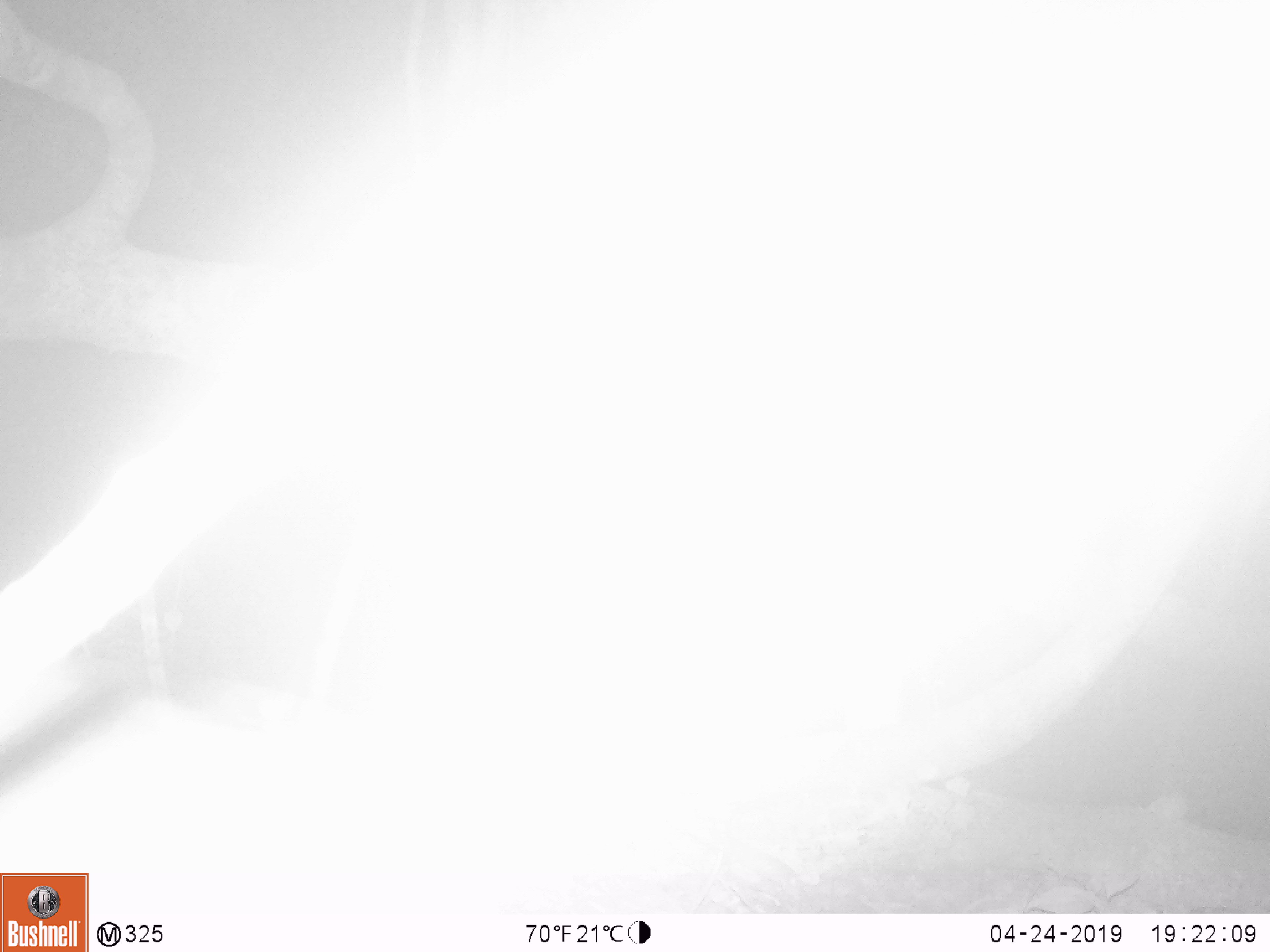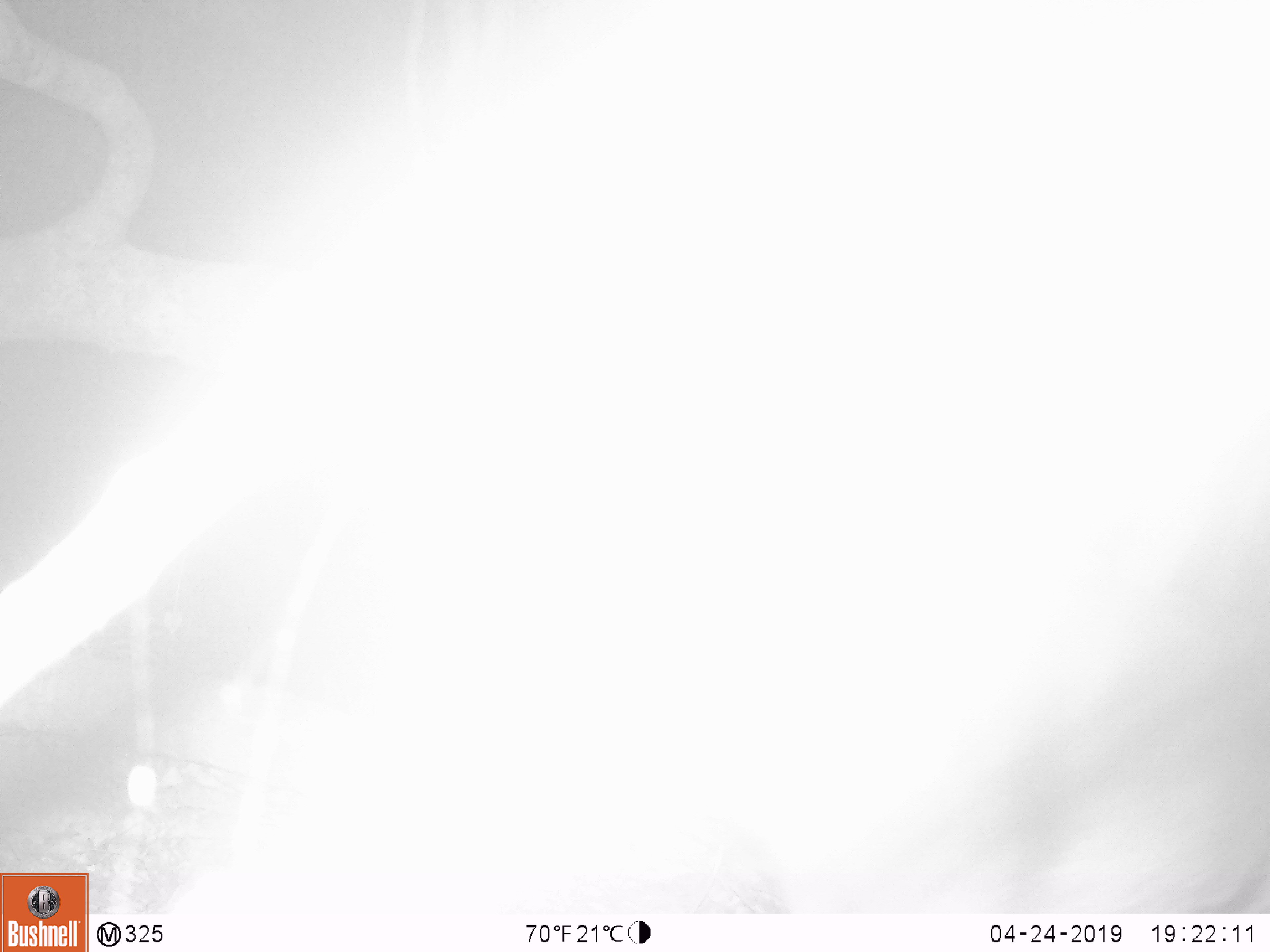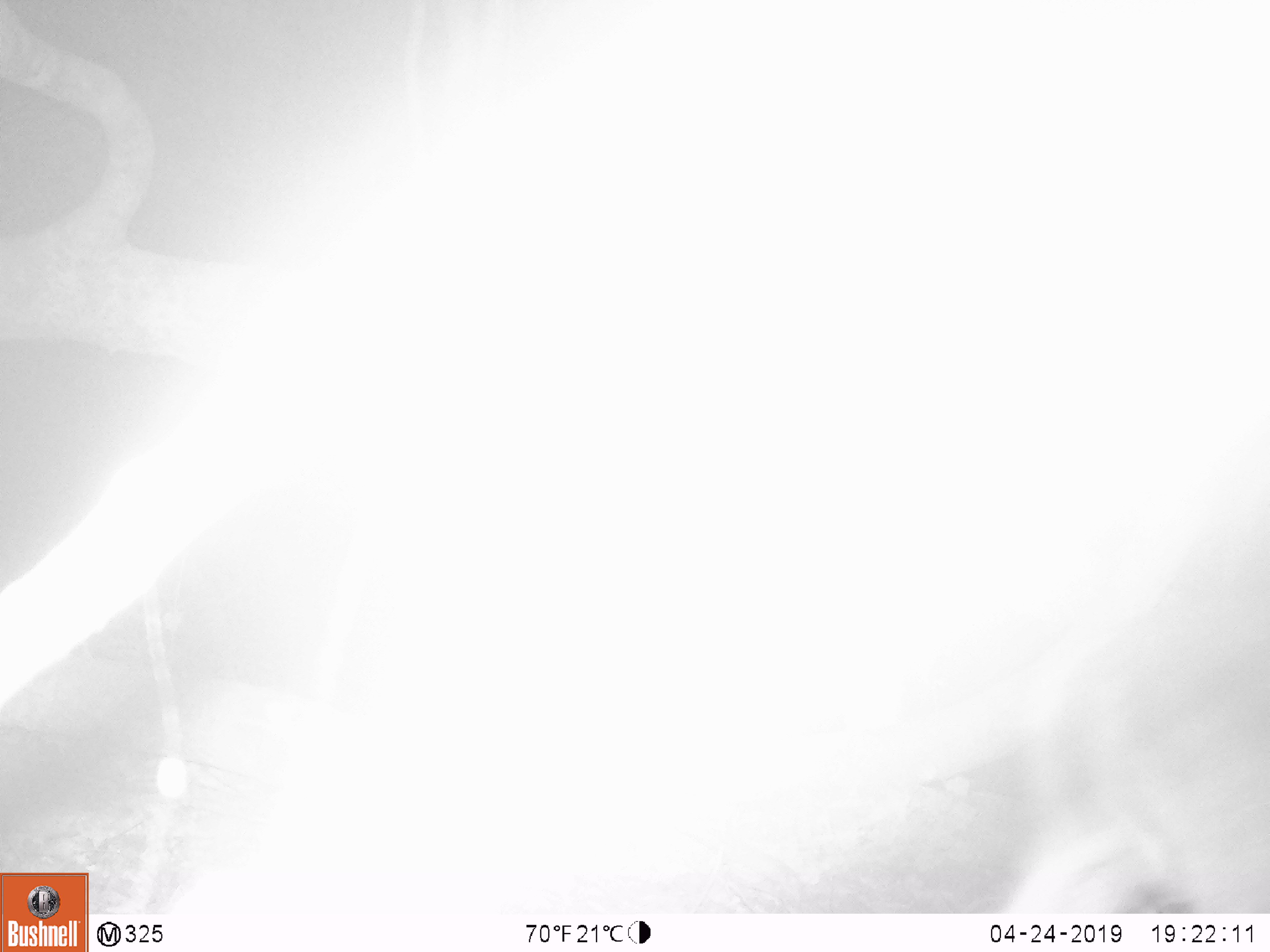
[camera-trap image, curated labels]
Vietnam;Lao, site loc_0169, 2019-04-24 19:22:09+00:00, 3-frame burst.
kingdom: Animalia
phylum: Chordata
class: Mammalia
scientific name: Laurasiatheria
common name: ungulate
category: unidentified ungulates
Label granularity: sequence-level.